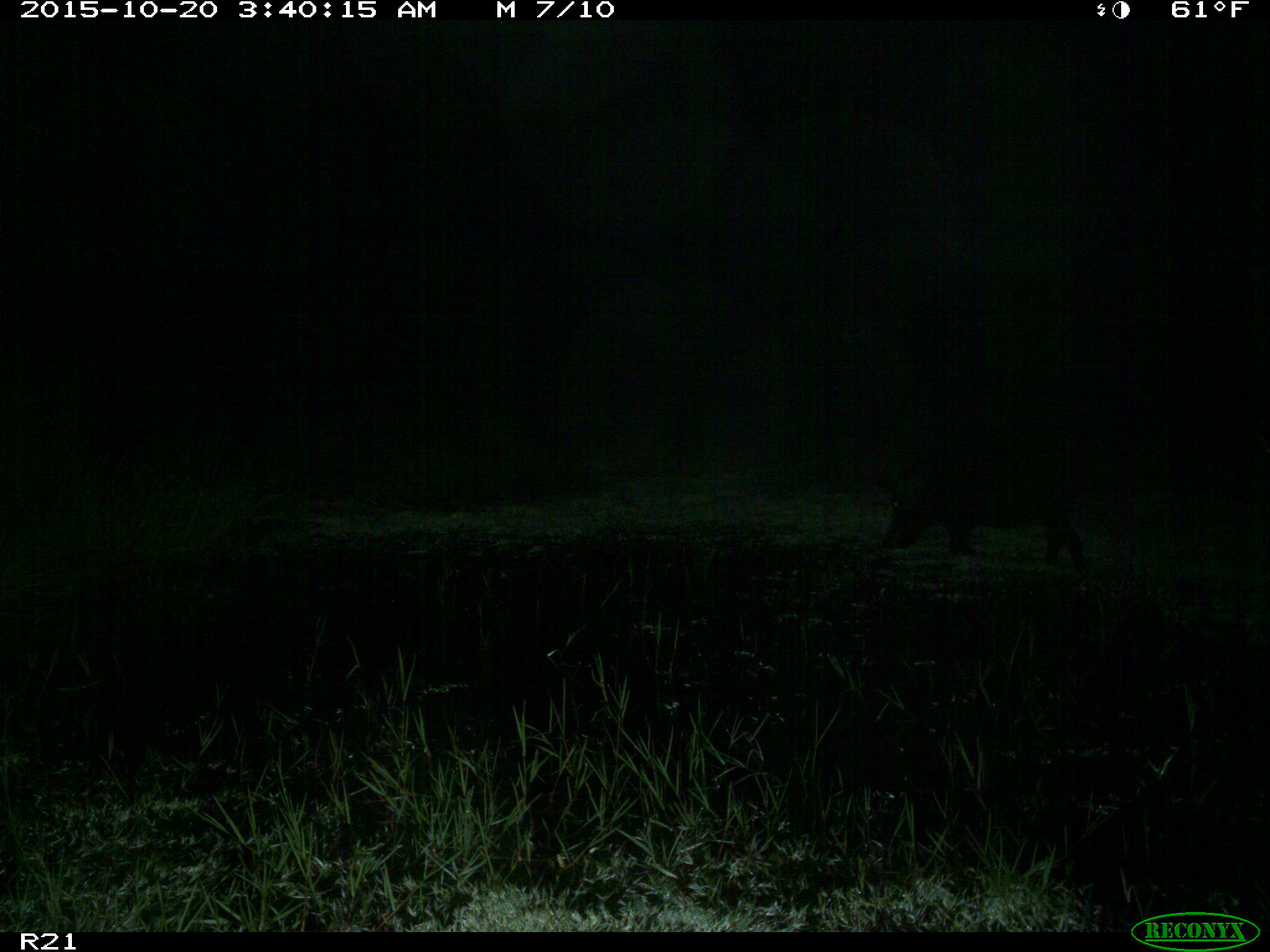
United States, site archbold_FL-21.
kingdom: Animalia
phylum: Chordata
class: Mammalia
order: Artiodactyla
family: Suidae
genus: Sus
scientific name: Sus scrofa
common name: wild boar